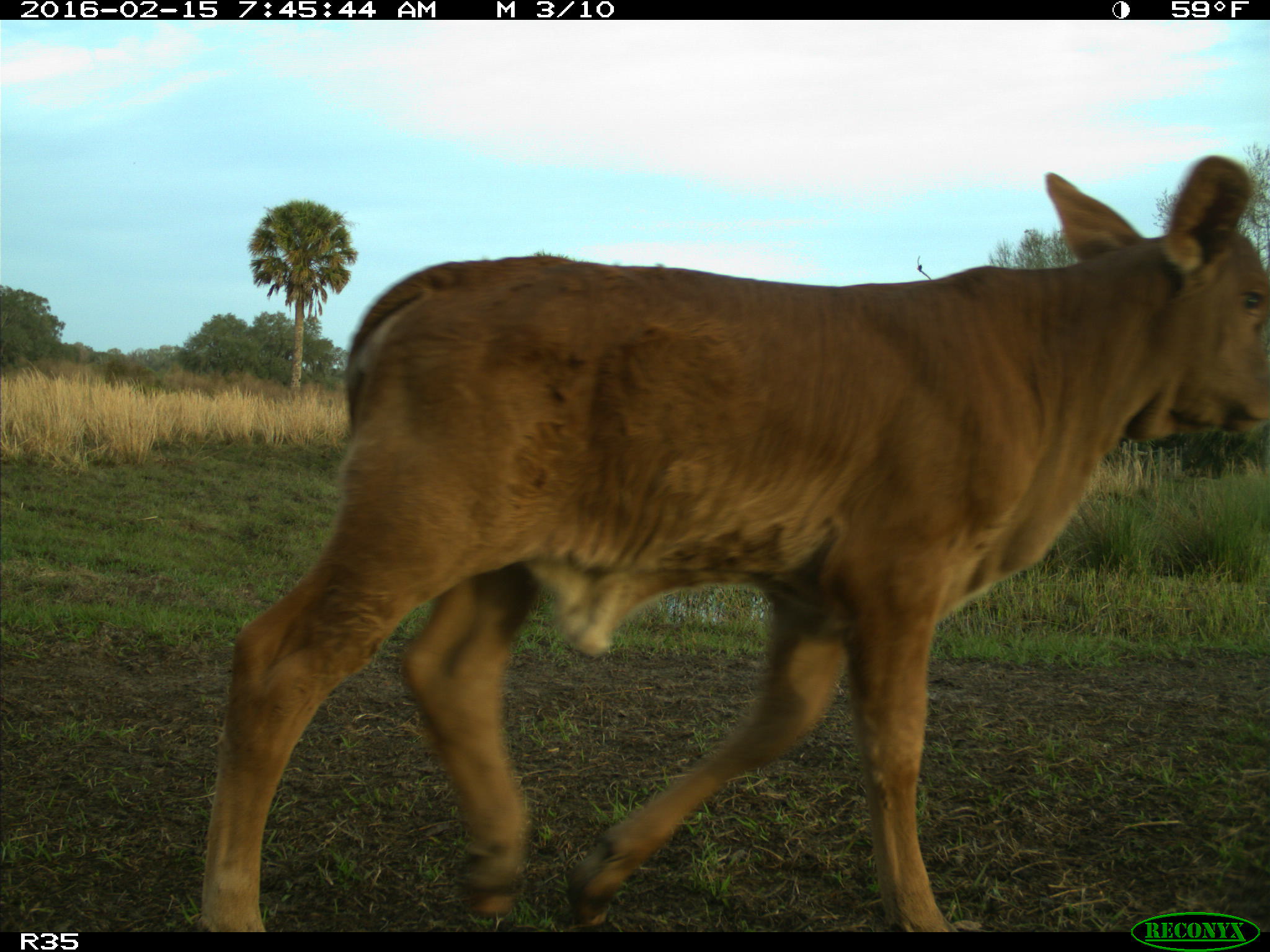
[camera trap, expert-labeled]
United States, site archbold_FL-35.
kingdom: Animalia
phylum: Chordata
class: Mammalia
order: Artiodactyla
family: Bovidae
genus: Bos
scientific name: Bos taurus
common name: domestic cow